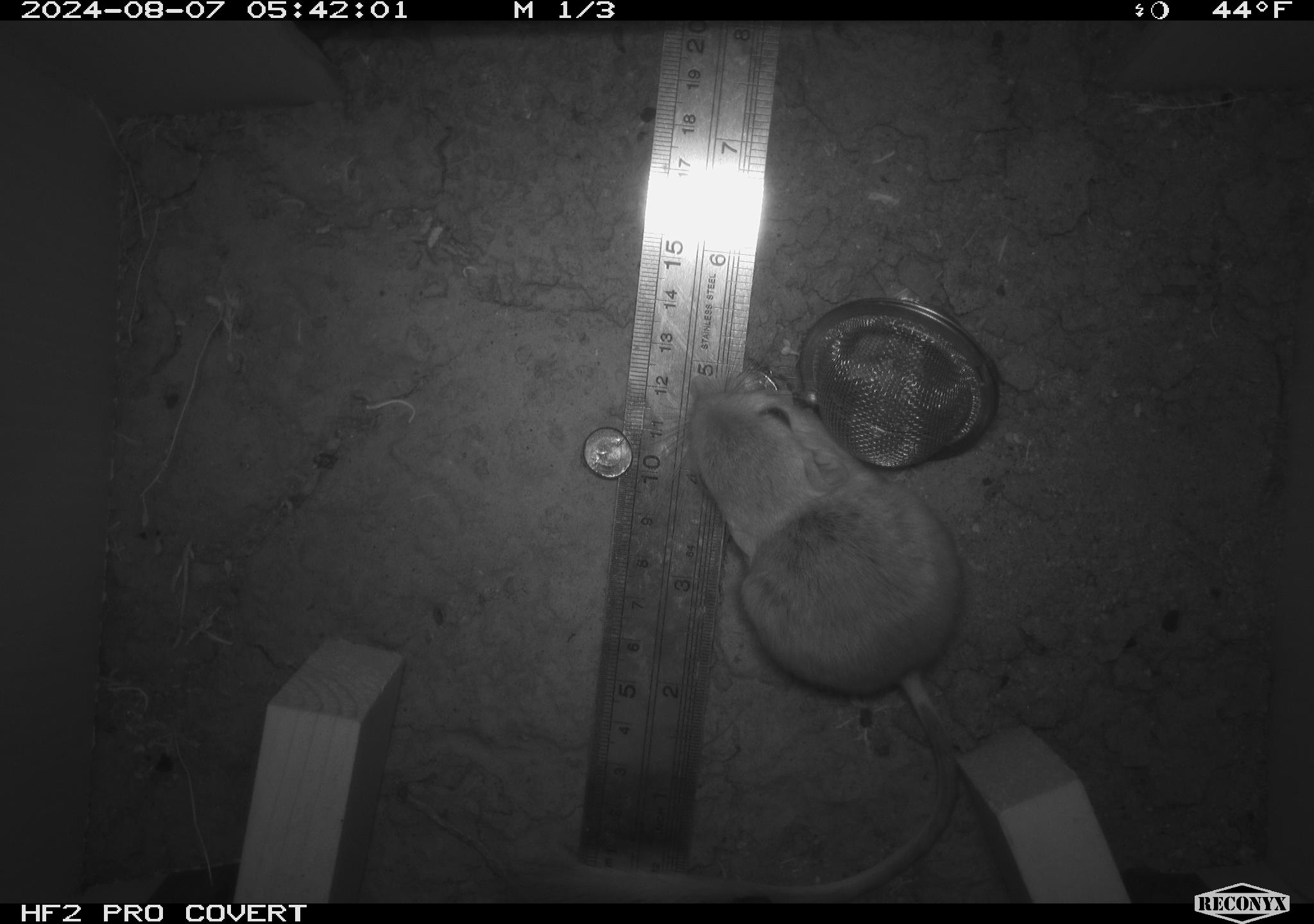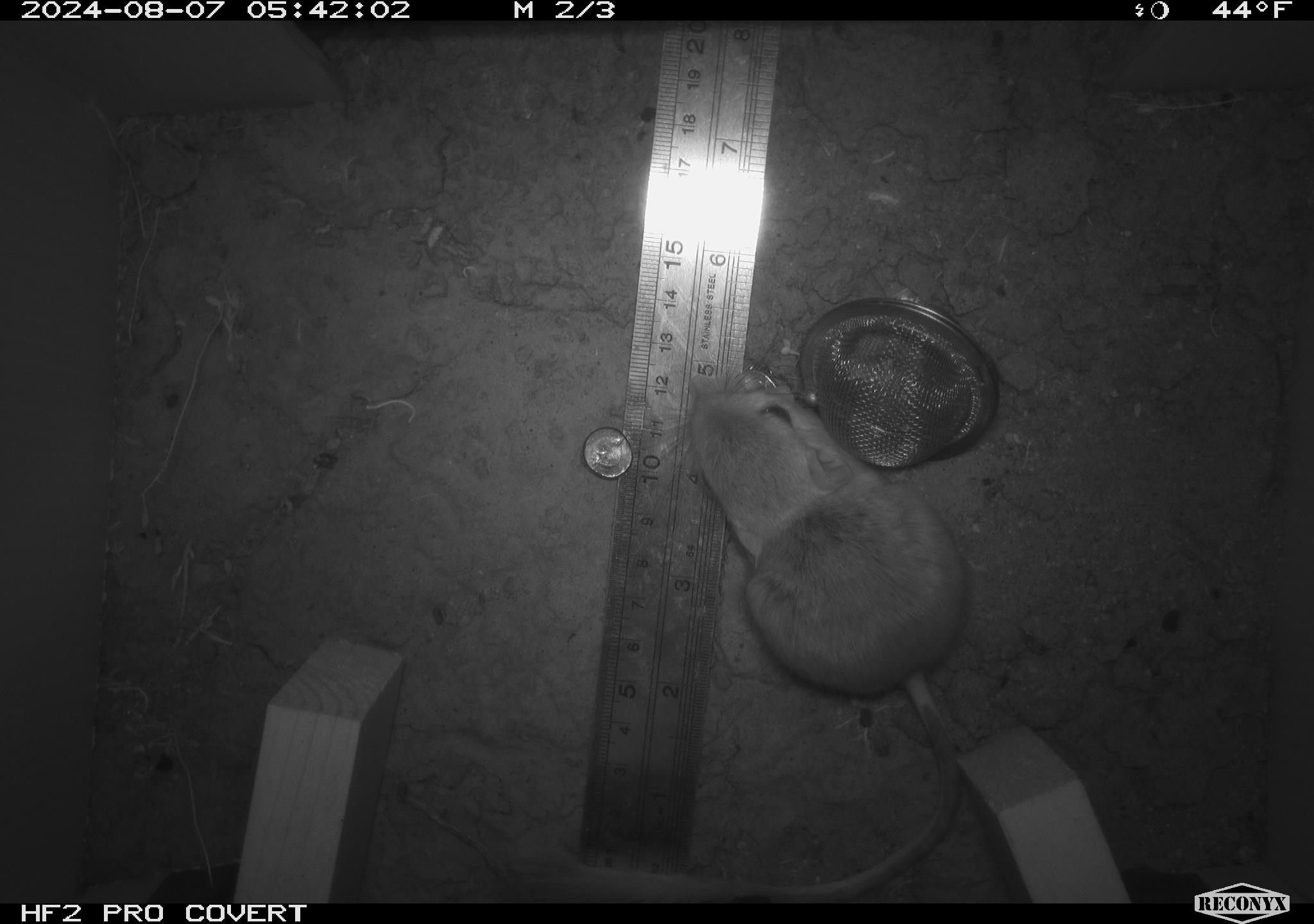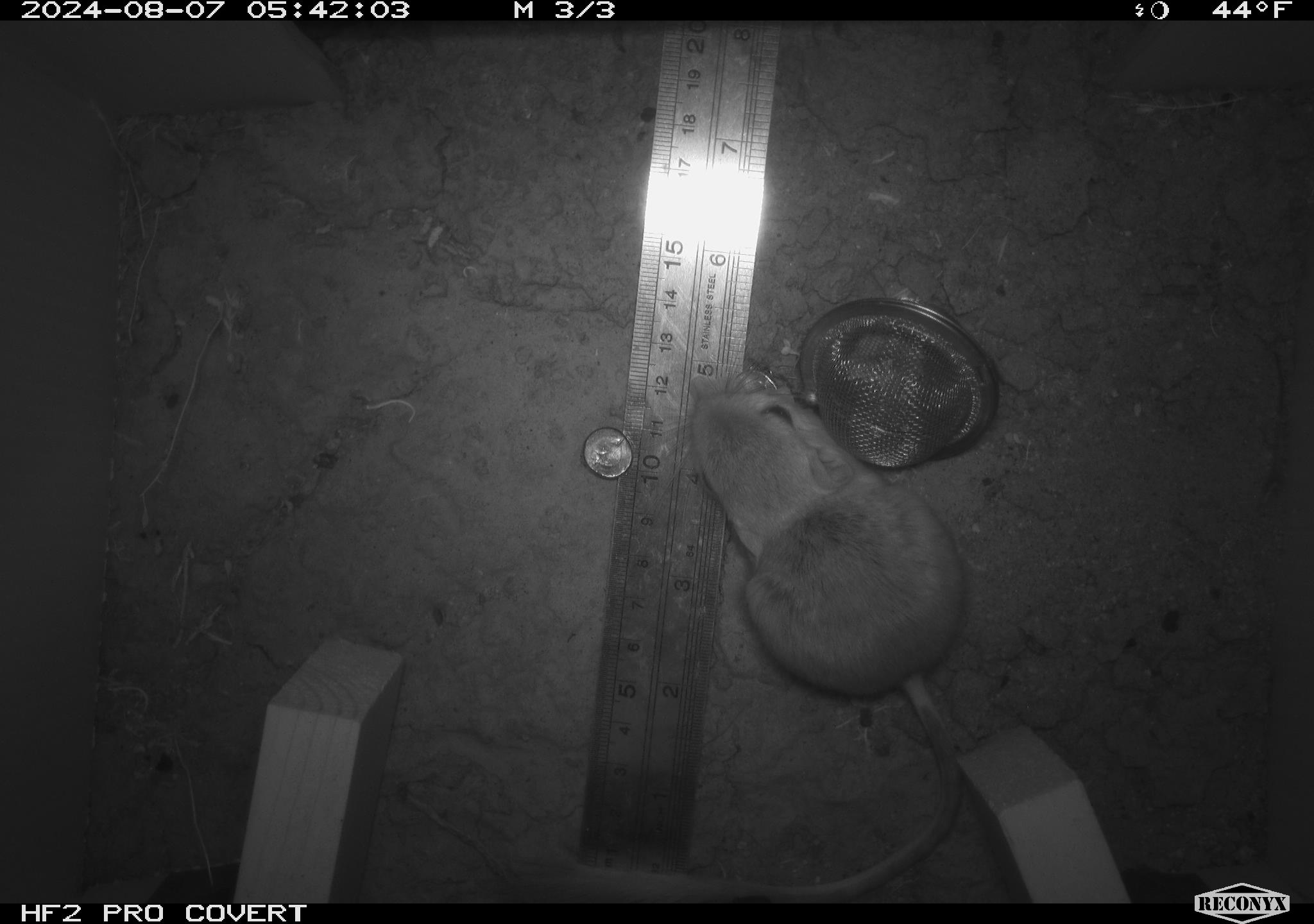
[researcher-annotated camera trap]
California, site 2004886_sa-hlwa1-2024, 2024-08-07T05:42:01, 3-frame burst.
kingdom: Animalia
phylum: Chordata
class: Mammalia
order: Rodentia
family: Heteromyidae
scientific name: Heteromyidae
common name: kangaroo rats and pocket mice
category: heteromyidae family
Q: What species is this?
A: Heteromyidae family (kangaroo rats and pocket mice) (Heteromyidae).